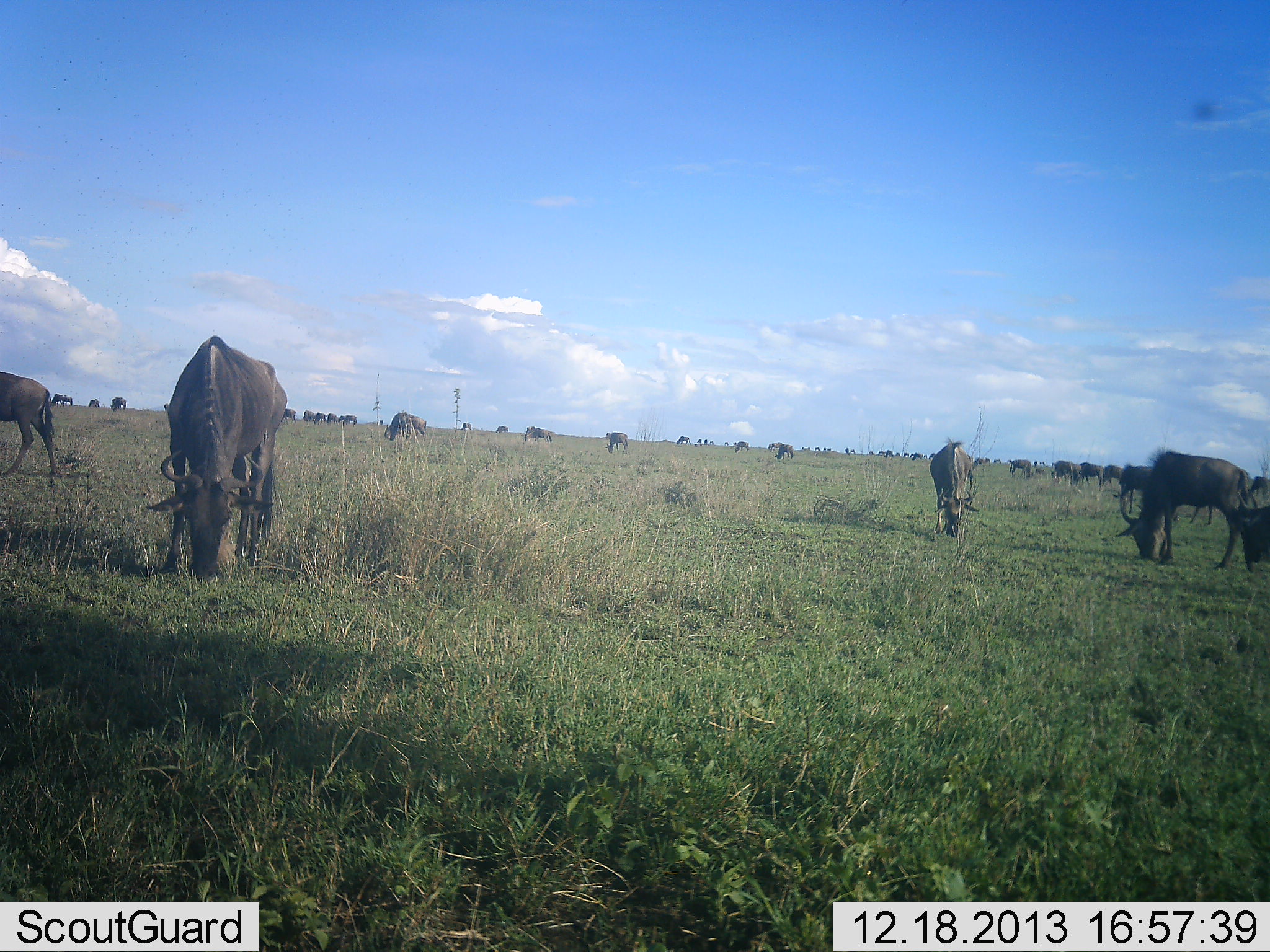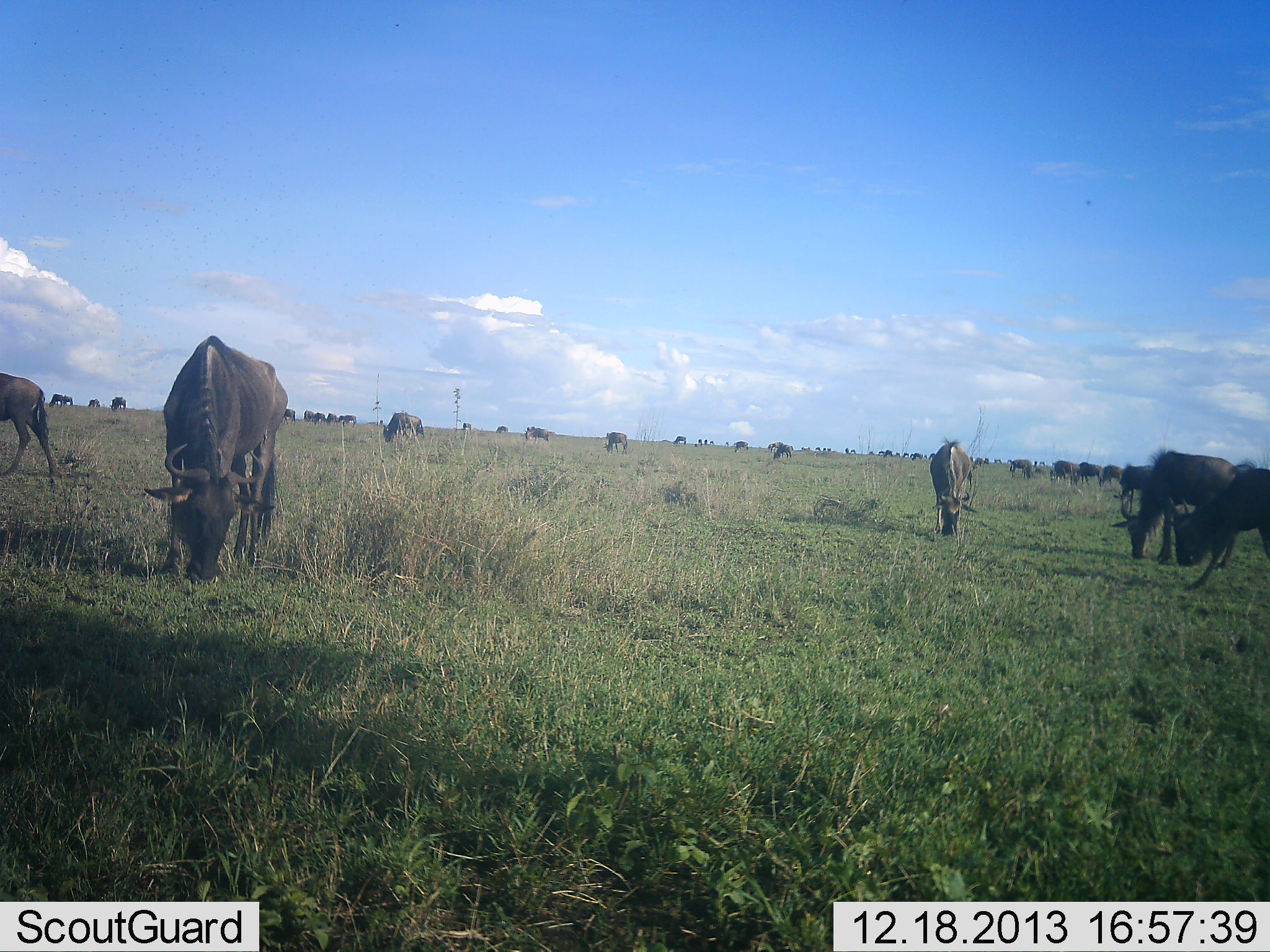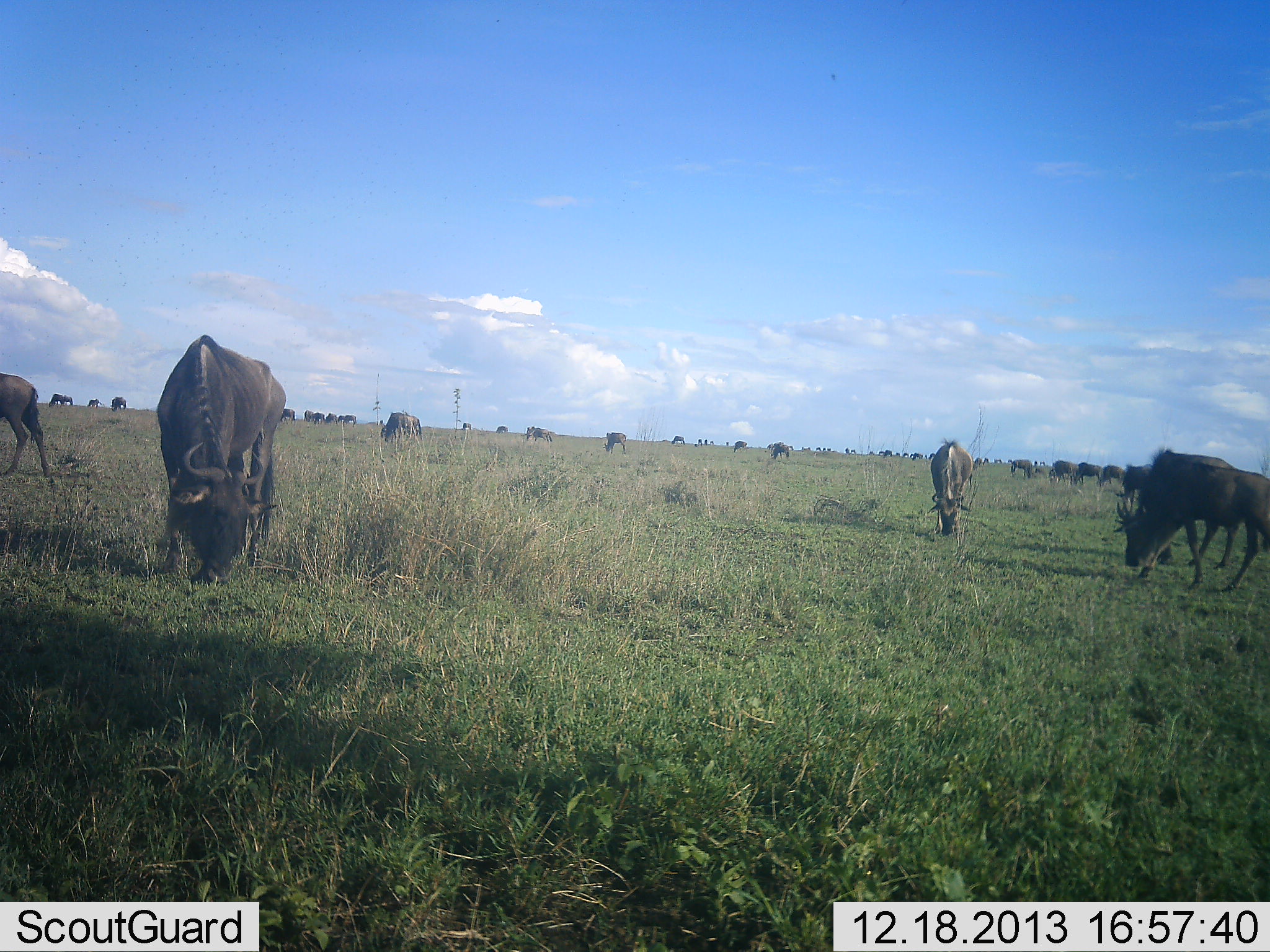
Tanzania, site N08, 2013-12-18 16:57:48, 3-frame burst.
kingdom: Animalia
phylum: Chordata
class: Mammalia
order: Artiodactyla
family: Bovidae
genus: Connochaetes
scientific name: Connochaetes taurinus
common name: blue wildebeest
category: wildebeest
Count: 11-50.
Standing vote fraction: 18%.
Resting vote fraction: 0%.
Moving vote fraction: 36%.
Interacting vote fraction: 0%.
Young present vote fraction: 0%.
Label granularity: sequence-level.